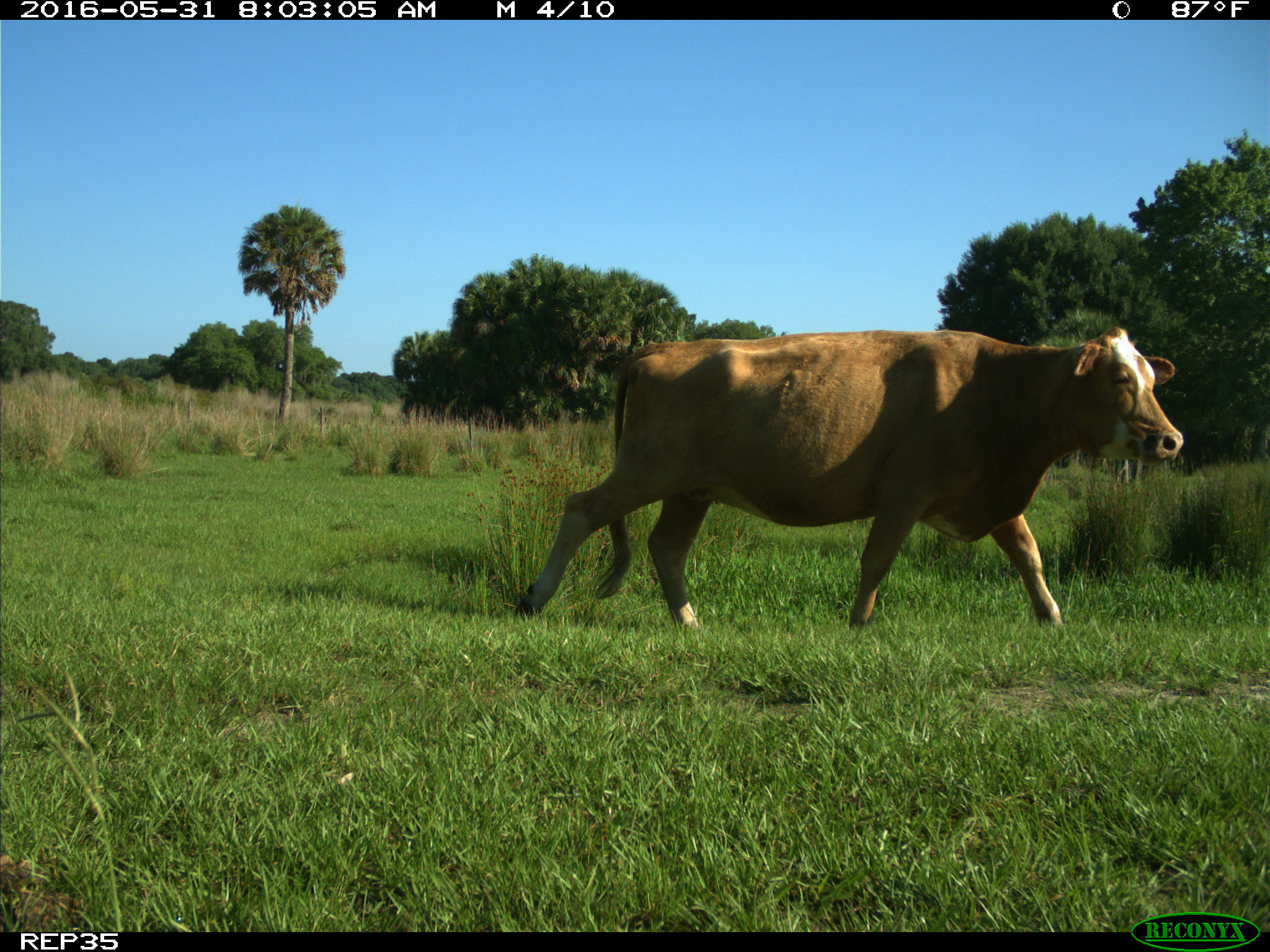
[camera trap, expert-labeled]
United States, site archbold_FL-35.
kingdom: Animalia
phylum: Chordata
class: Mammalia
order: Artiodactyla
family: Bovidae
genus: Bos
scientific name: Bos taurus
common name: domestic cow